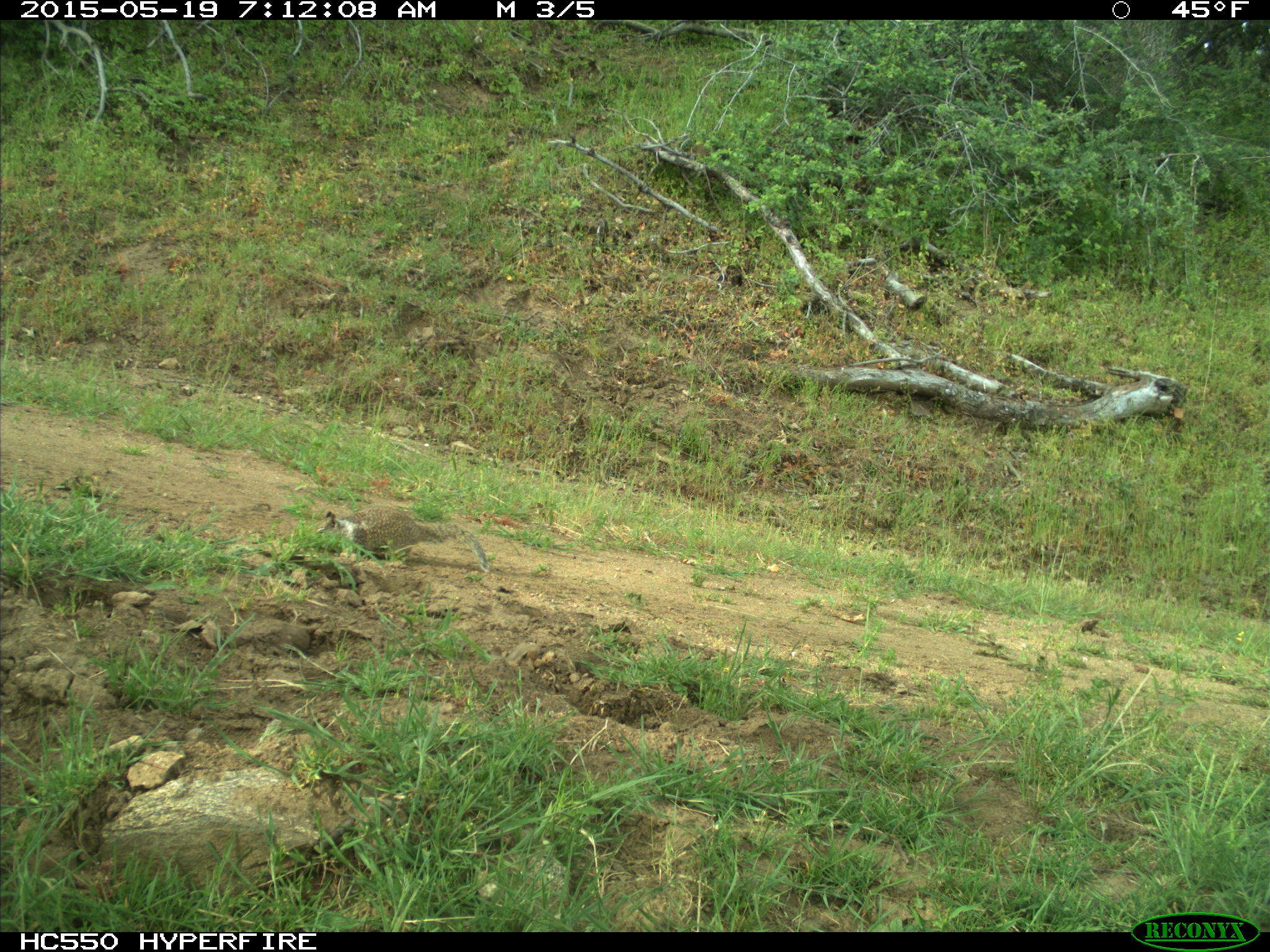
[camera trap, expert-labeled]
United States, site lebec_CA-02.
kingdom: Animalia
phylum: Chordata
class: Mammalia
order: Rodentia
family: Sciuridae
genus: Otospermophilus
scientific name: Otospermophilus beecheyi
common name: california ground squirrel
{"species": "Otospermophilus beecheyi (california ground squirrel)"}